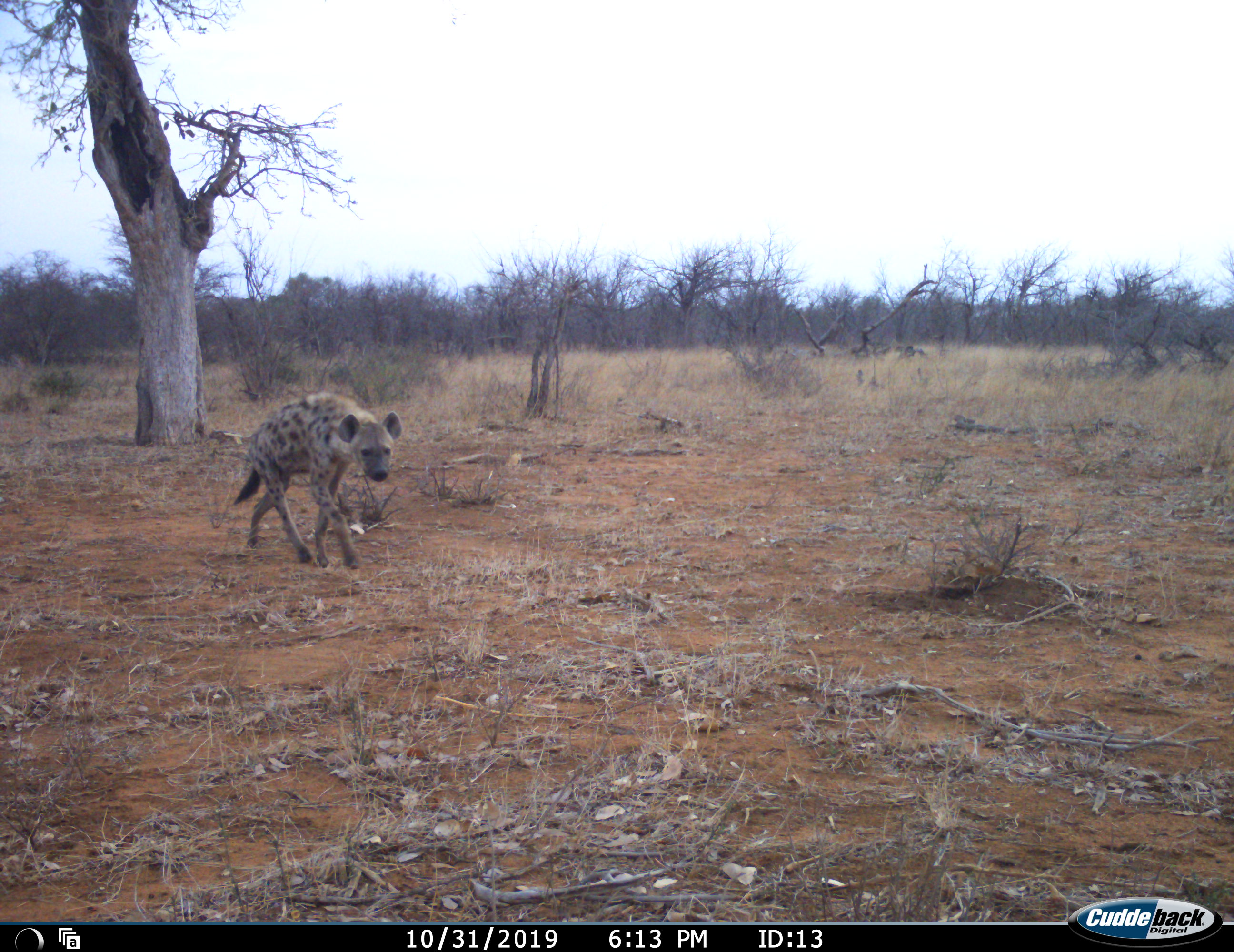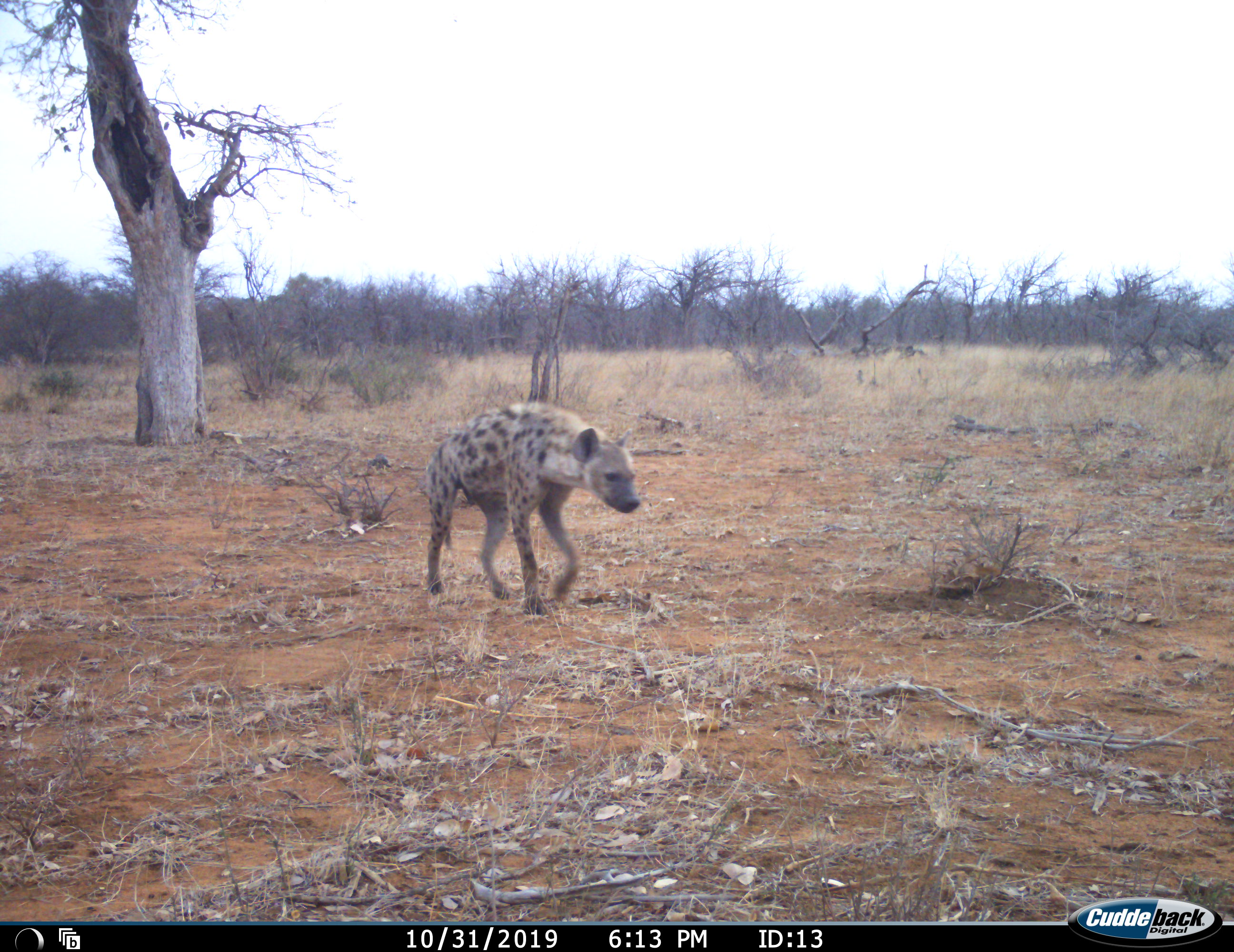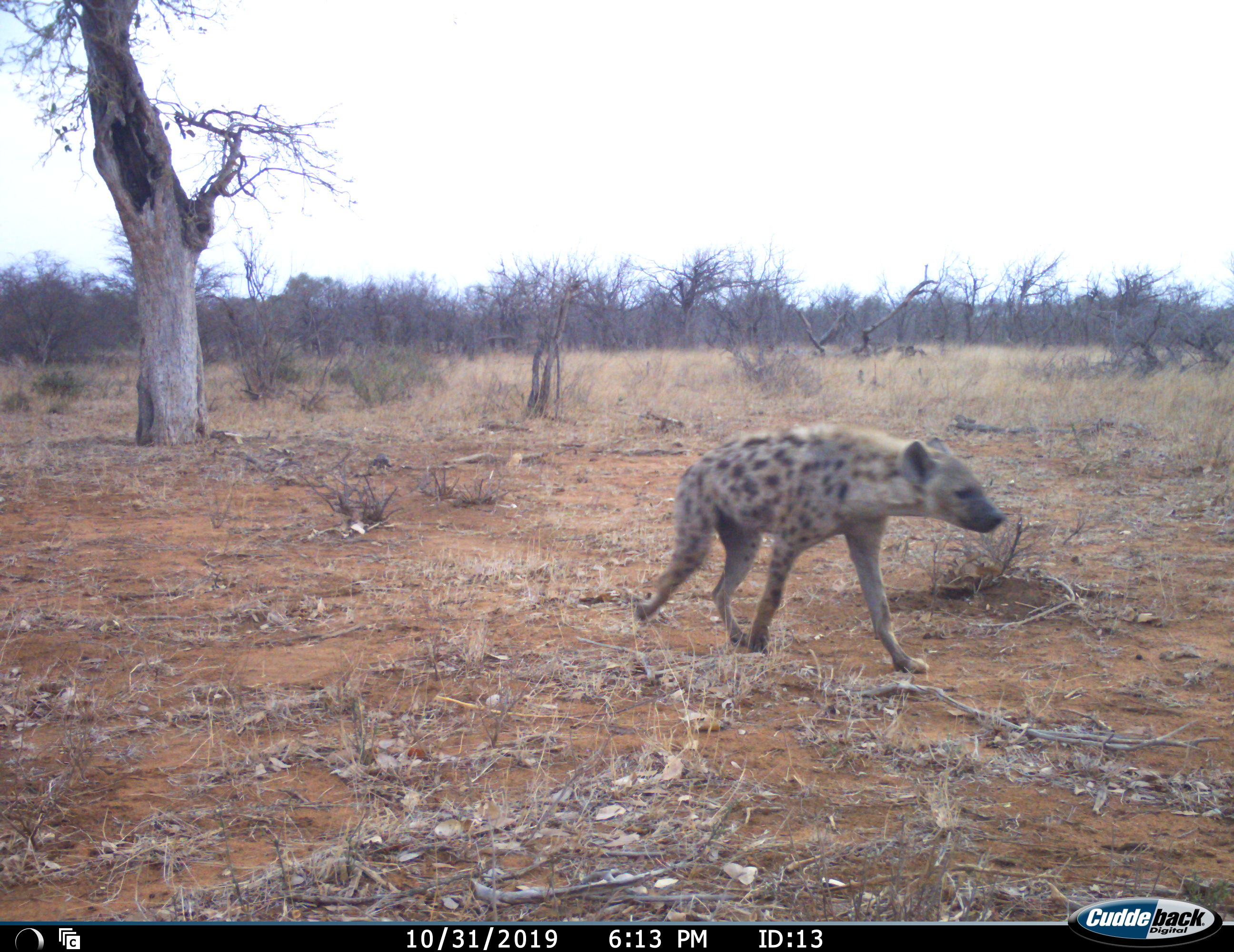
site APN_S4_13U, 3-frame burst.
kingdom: Animalia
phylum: Chordata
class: Mammalia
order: Carnivora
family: Hyaenidae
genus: Crocuta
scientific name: Crocuta crocuta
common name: spotted hyena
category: hyenaspotted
Hyenaspotted (spotted hyena) (Crocuta crocuta), count 1. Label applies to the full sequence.